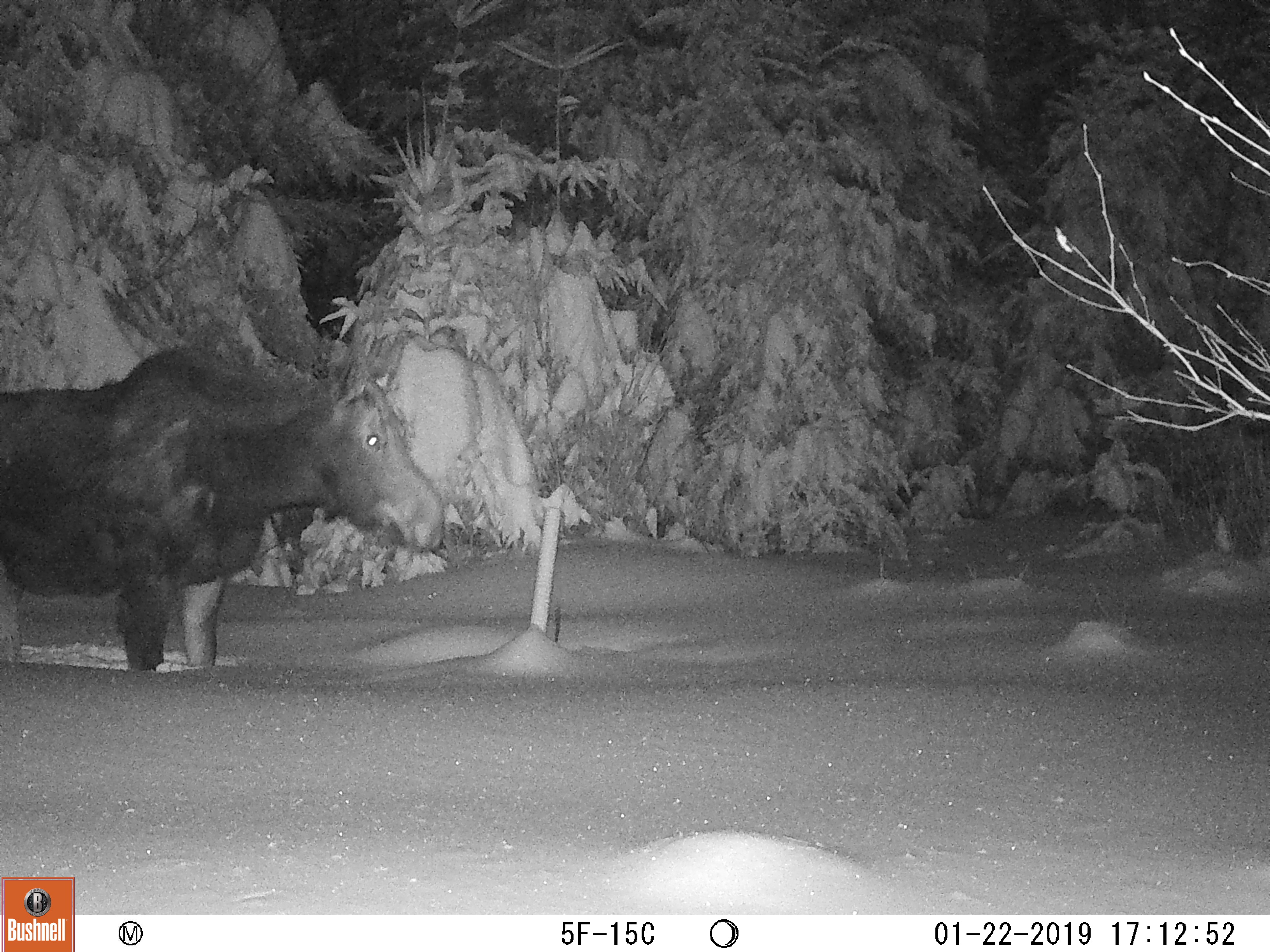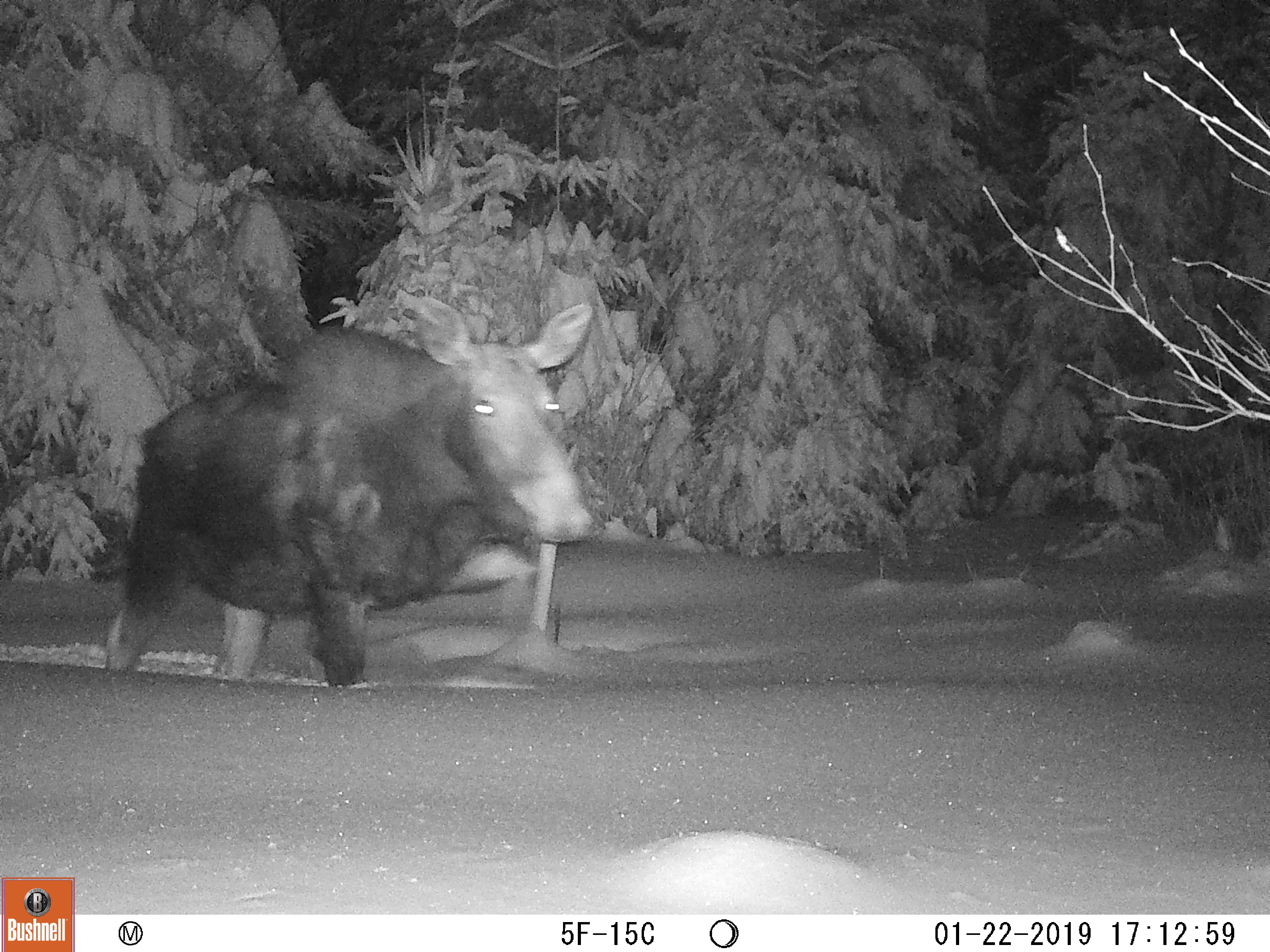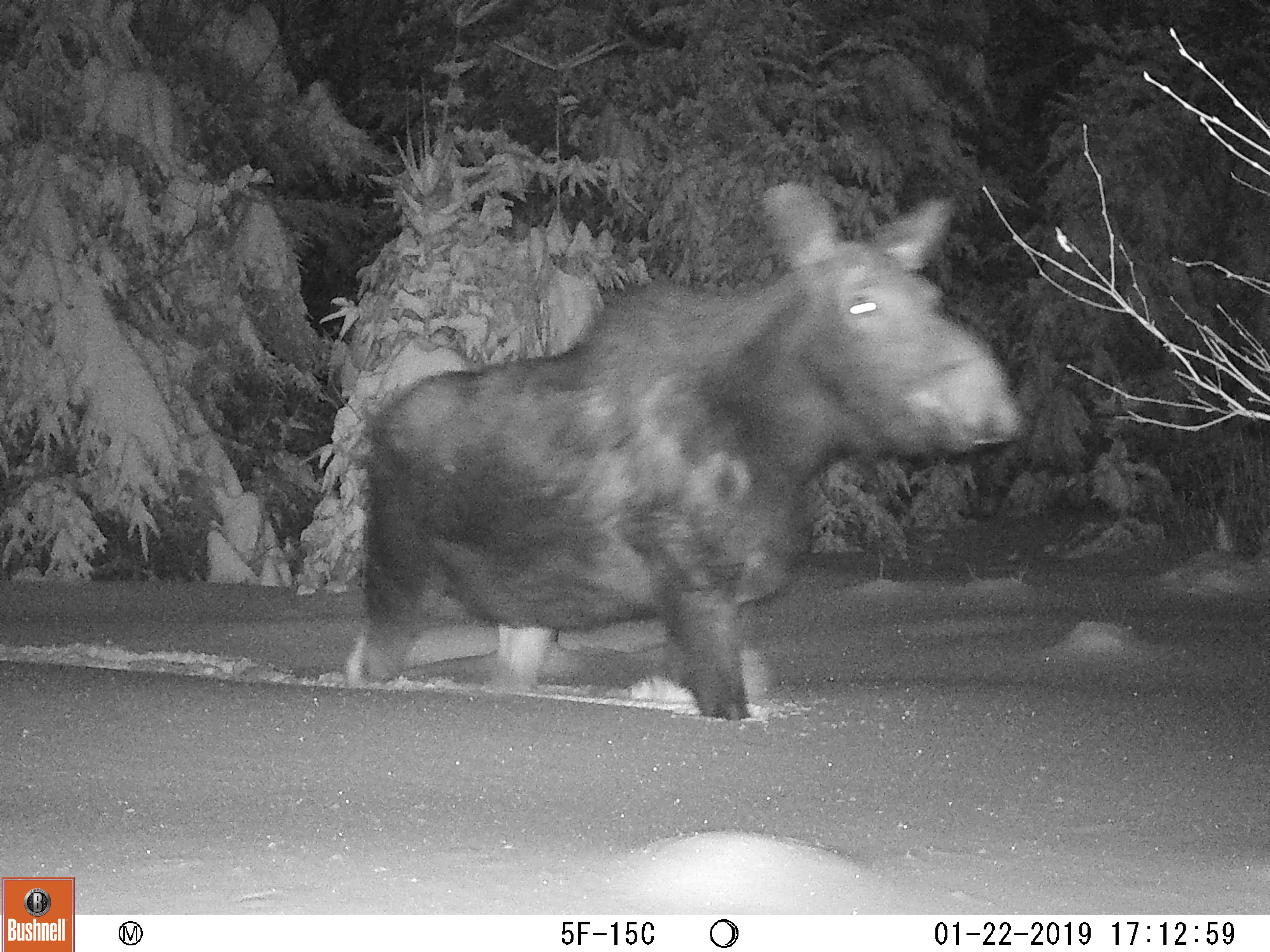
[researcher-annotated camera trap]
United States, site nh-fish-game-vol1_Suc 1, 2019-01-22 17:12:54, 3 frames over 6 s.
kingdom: Animalia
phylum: Chordata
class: Mammalia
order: Artiodactyla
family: Cervidae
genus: Alces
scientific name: Alces alces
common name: moose